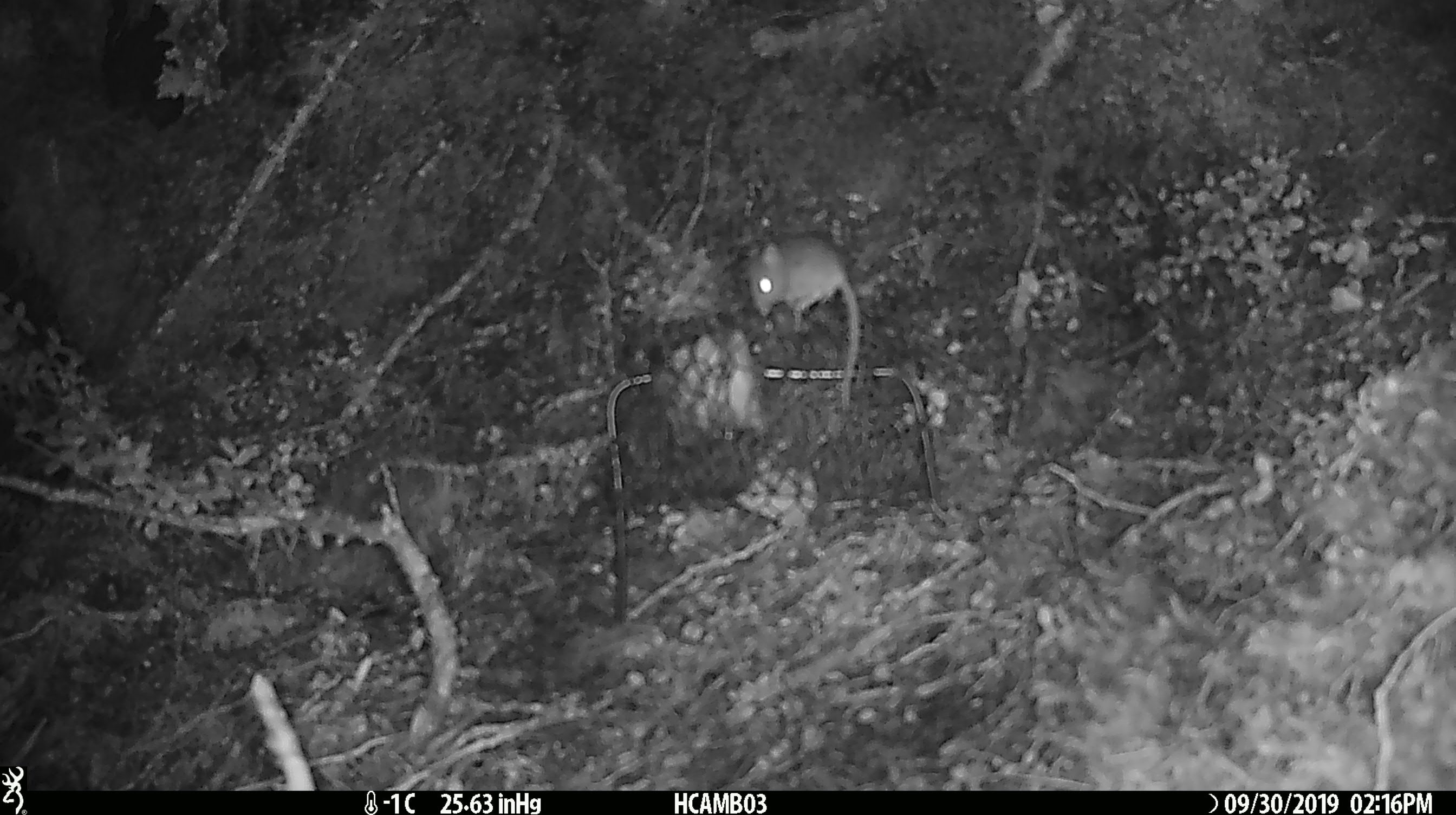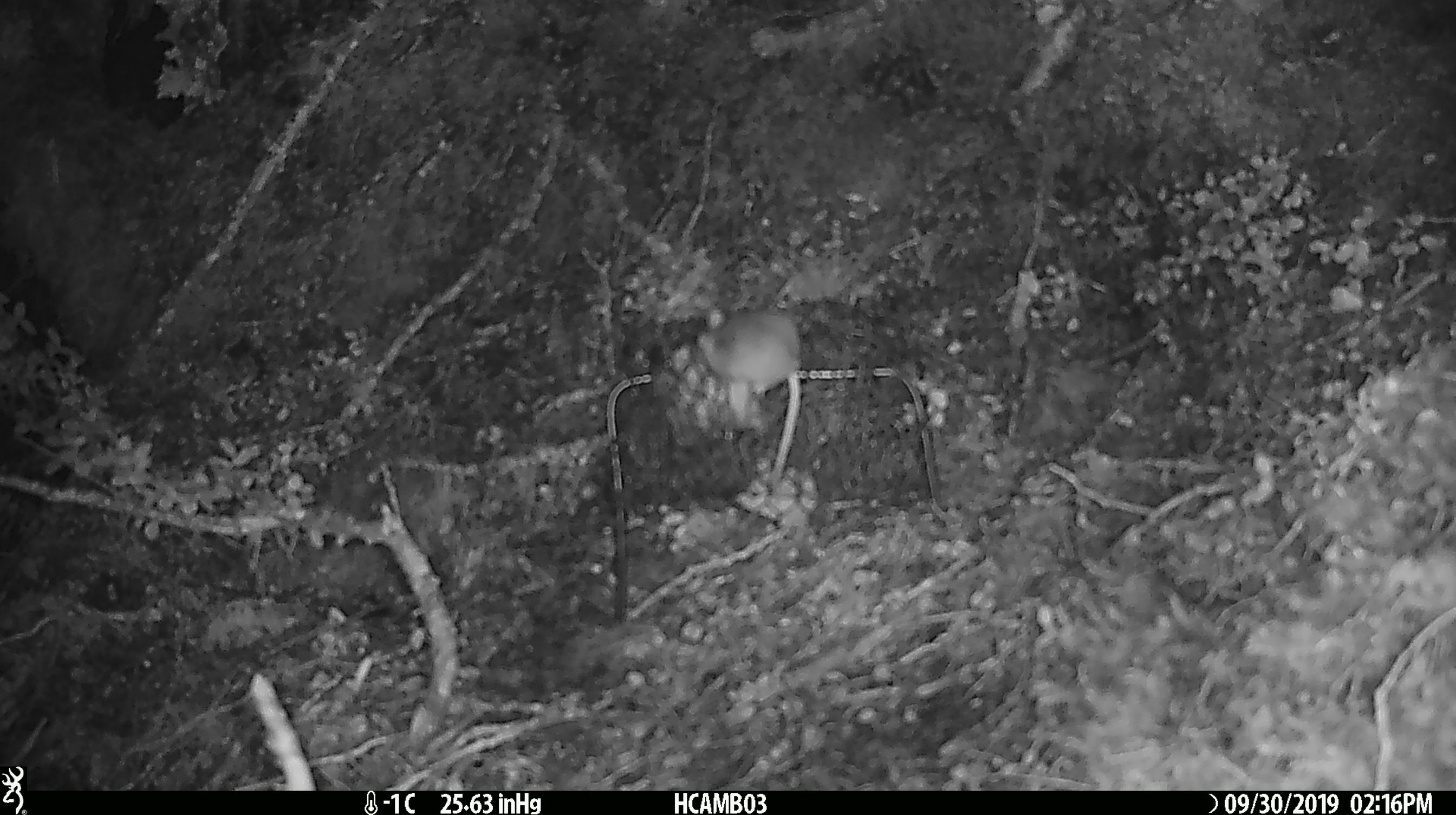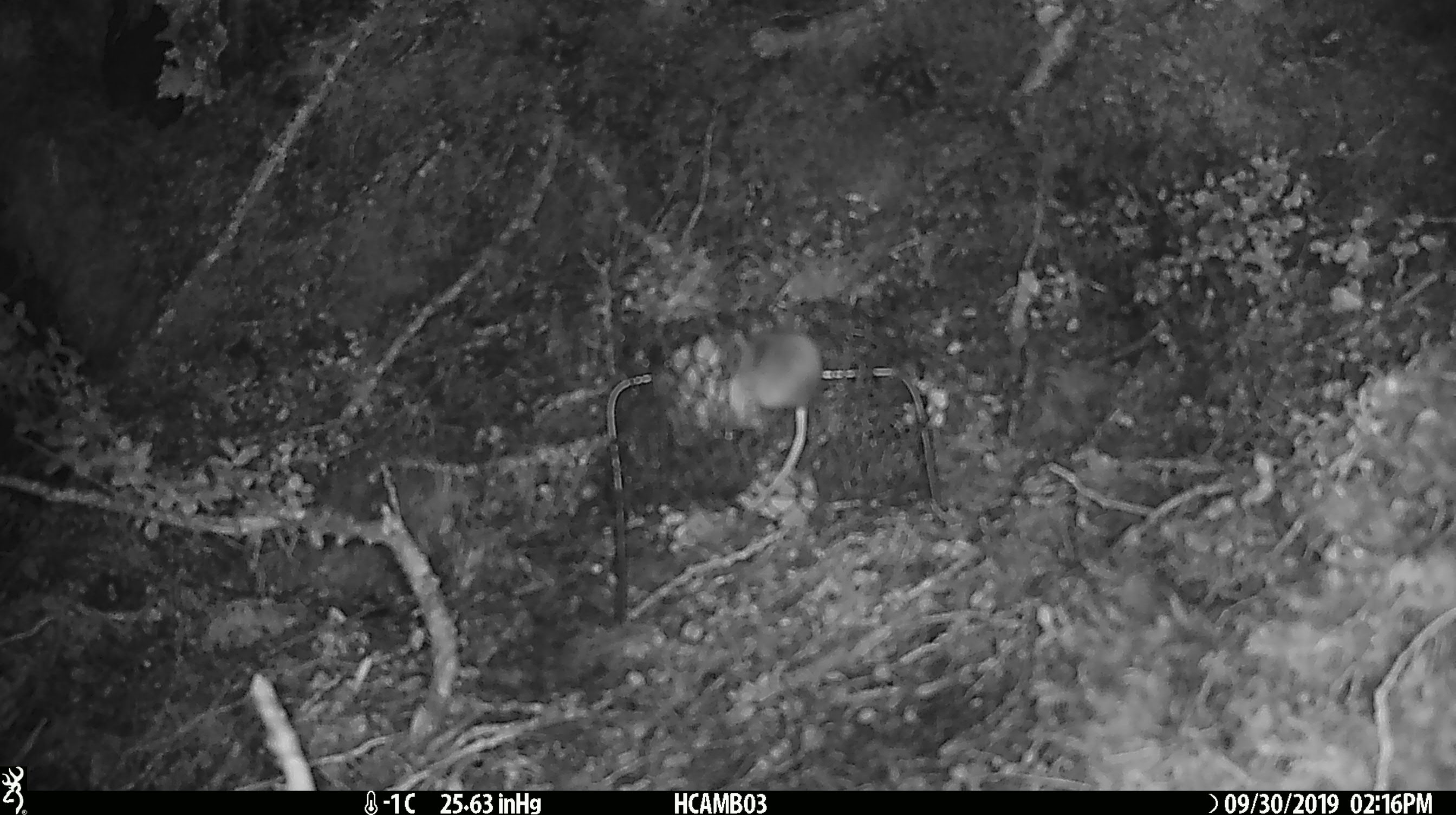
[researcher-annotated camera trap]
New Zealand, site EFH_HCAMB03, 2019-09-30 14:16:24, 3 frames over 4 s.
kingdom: Animalia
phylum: Chordata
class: Mammalia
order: Rodentia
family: Muridae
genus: Mus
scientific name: Mus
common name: mouse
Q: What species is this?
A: Mouse (Mus).